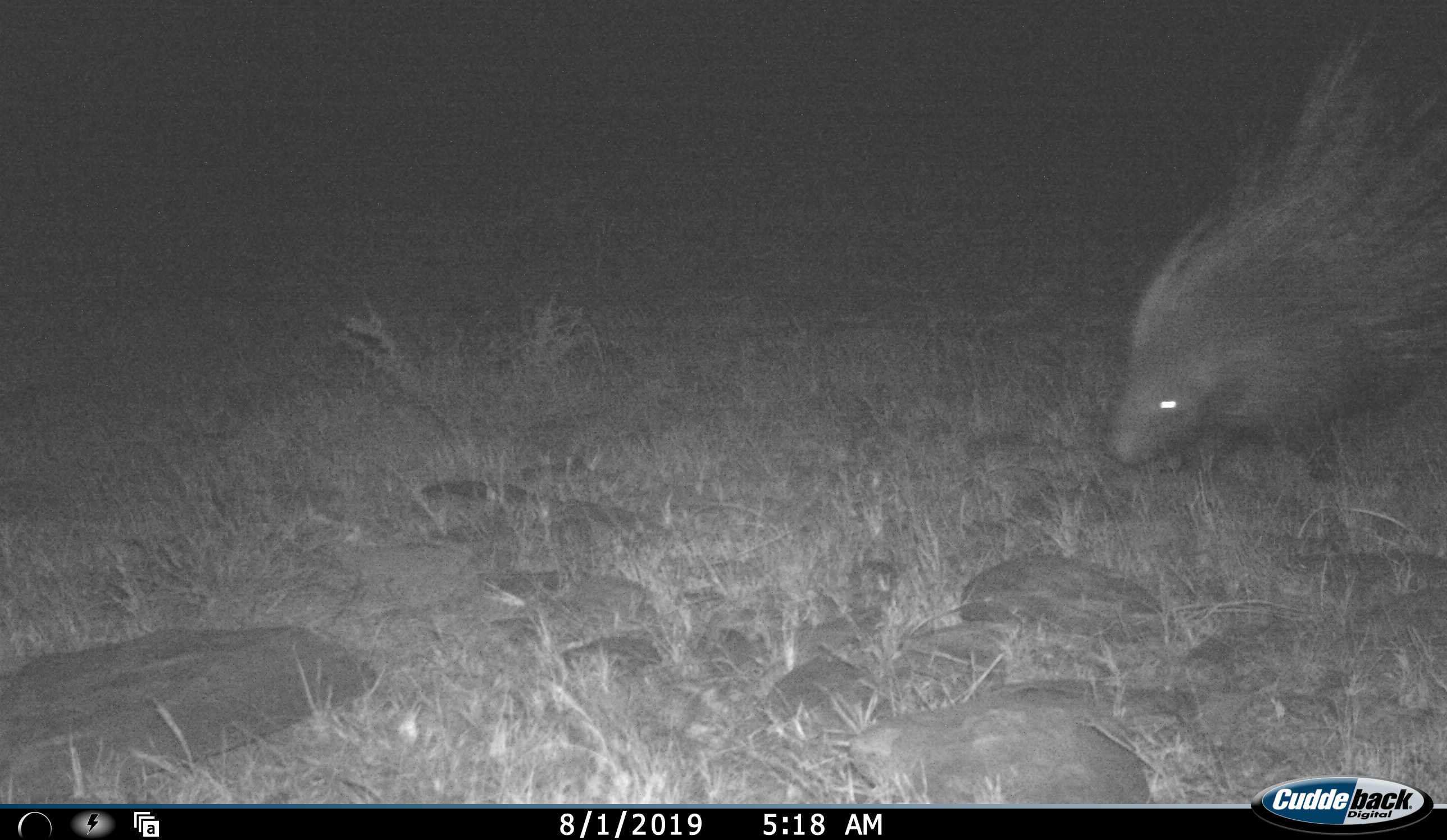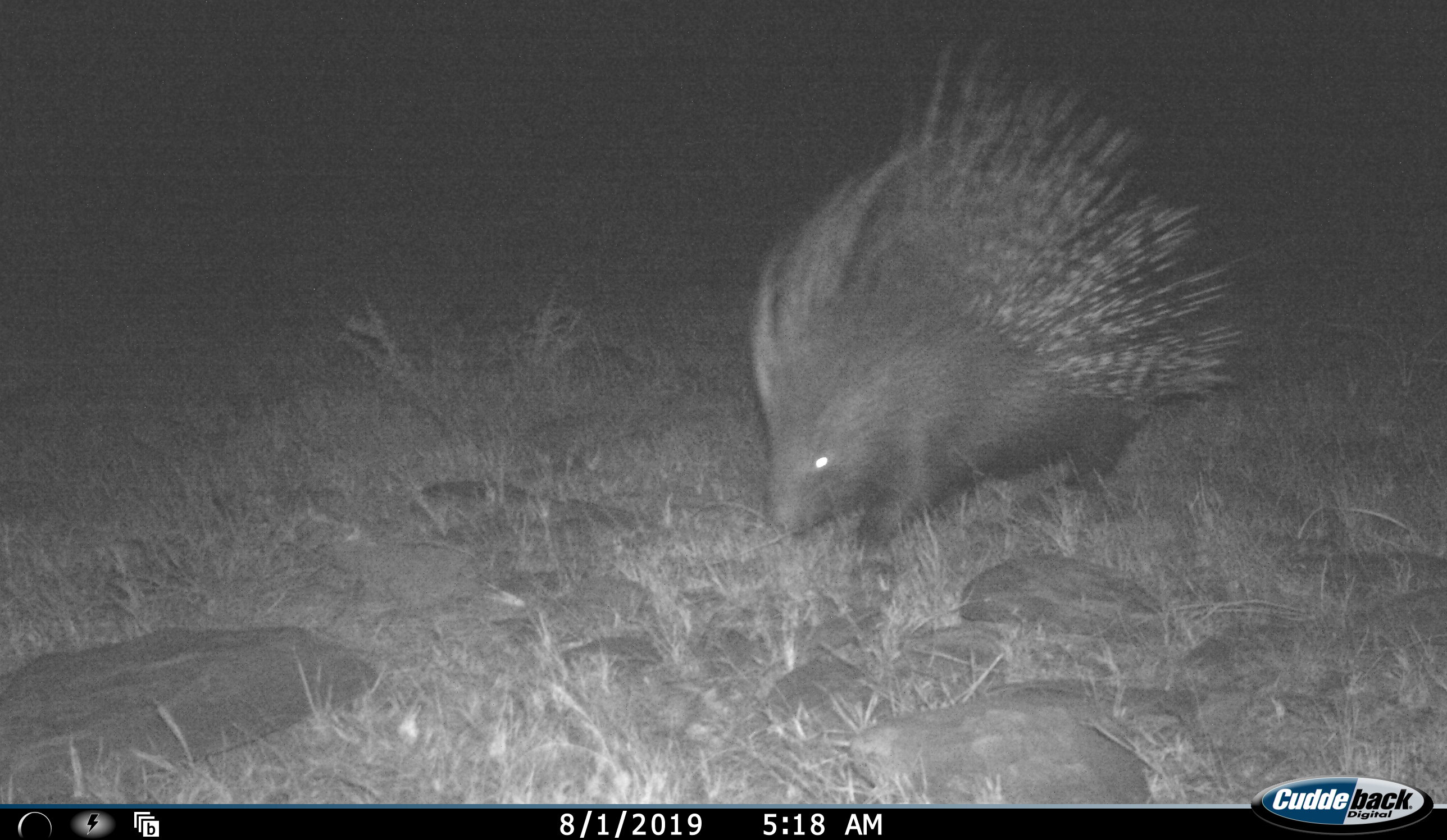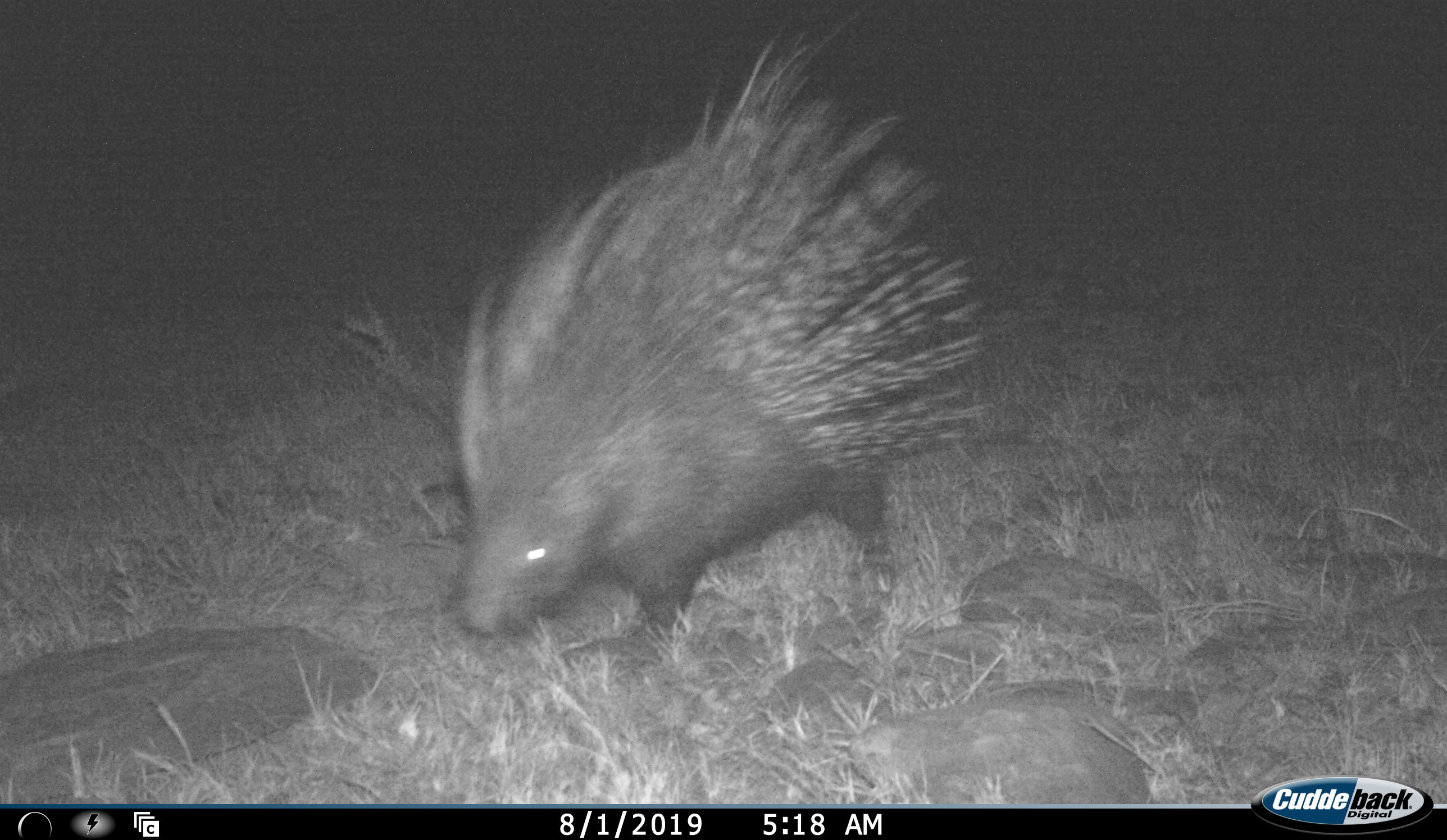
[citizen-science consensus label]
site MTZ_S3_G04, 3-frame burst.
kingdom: Animalia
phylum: Chordata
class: Mammalia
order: Rodentia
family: Hystricidae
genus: Hystrix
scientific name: Hystrix cristata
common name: crested porcupine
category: porcupine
Porcupine (crested porcupine) (Hystrix cristata), count 1. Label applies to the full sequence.